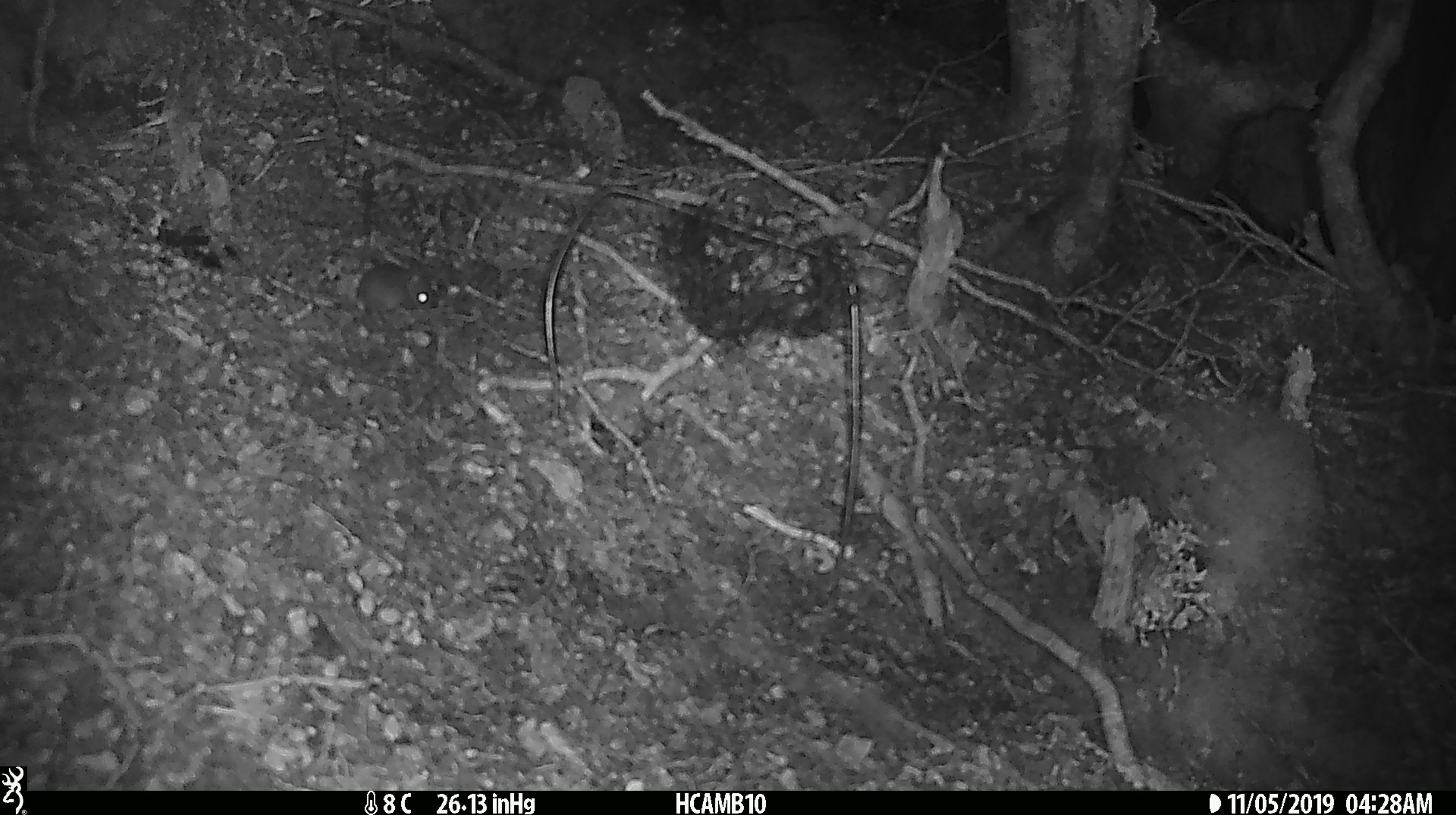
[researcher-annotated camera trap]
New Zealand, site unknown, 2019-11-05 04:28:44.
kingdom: Animalia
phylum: Chordata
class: Mammalia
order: Rodentia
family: Muridae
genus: Mus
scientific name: Mus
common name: mouse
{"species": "mouse (Mus)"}